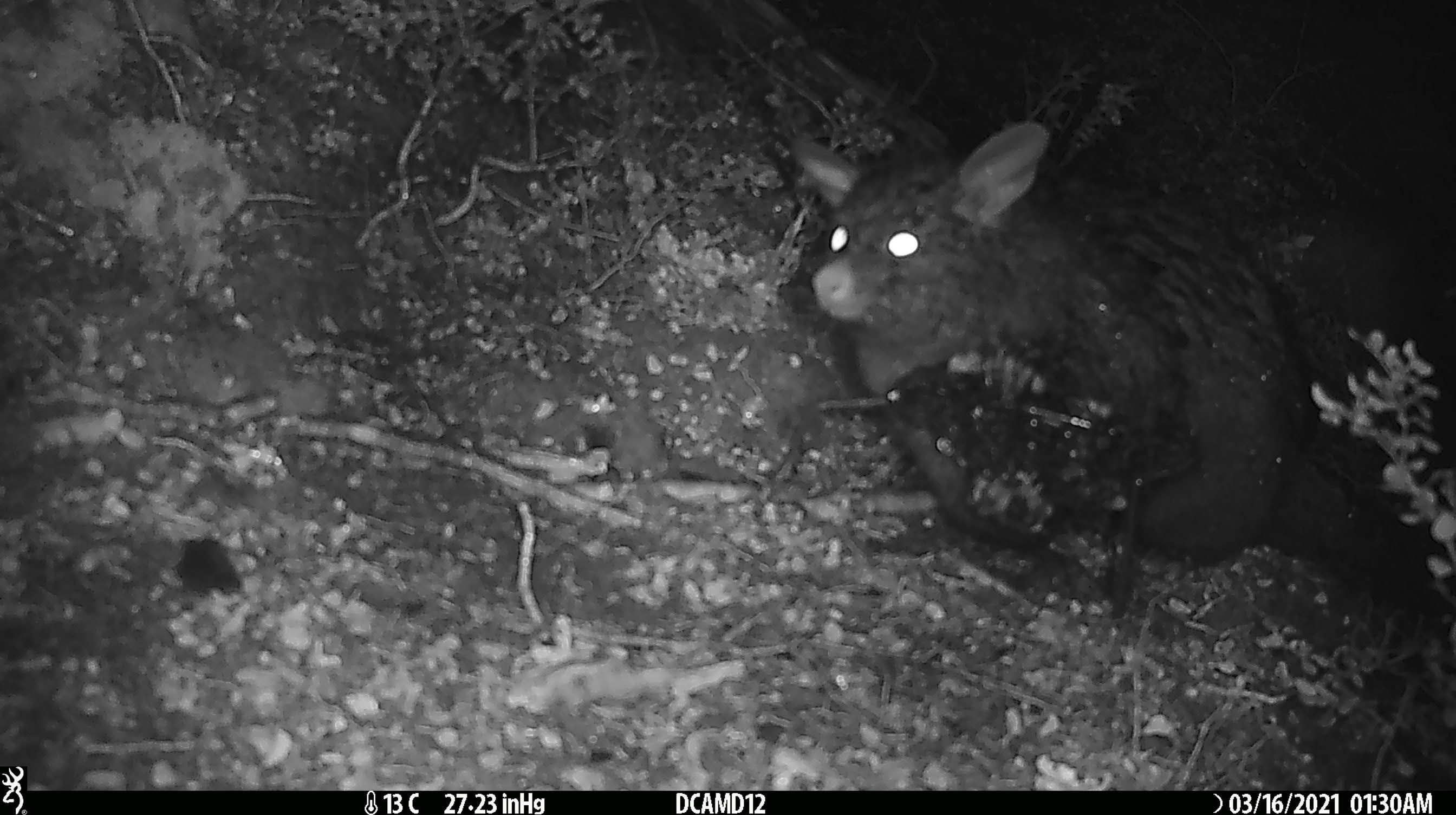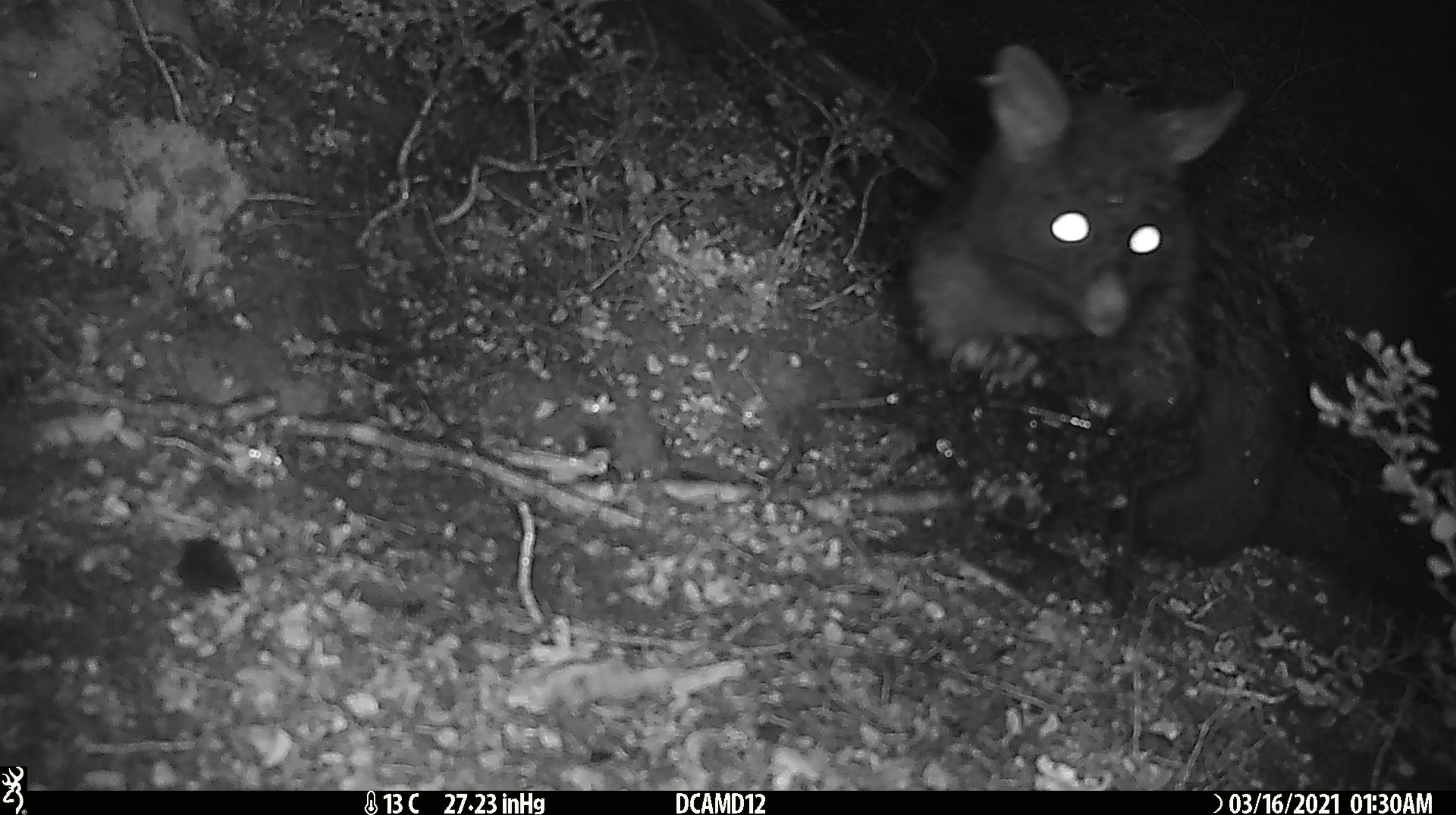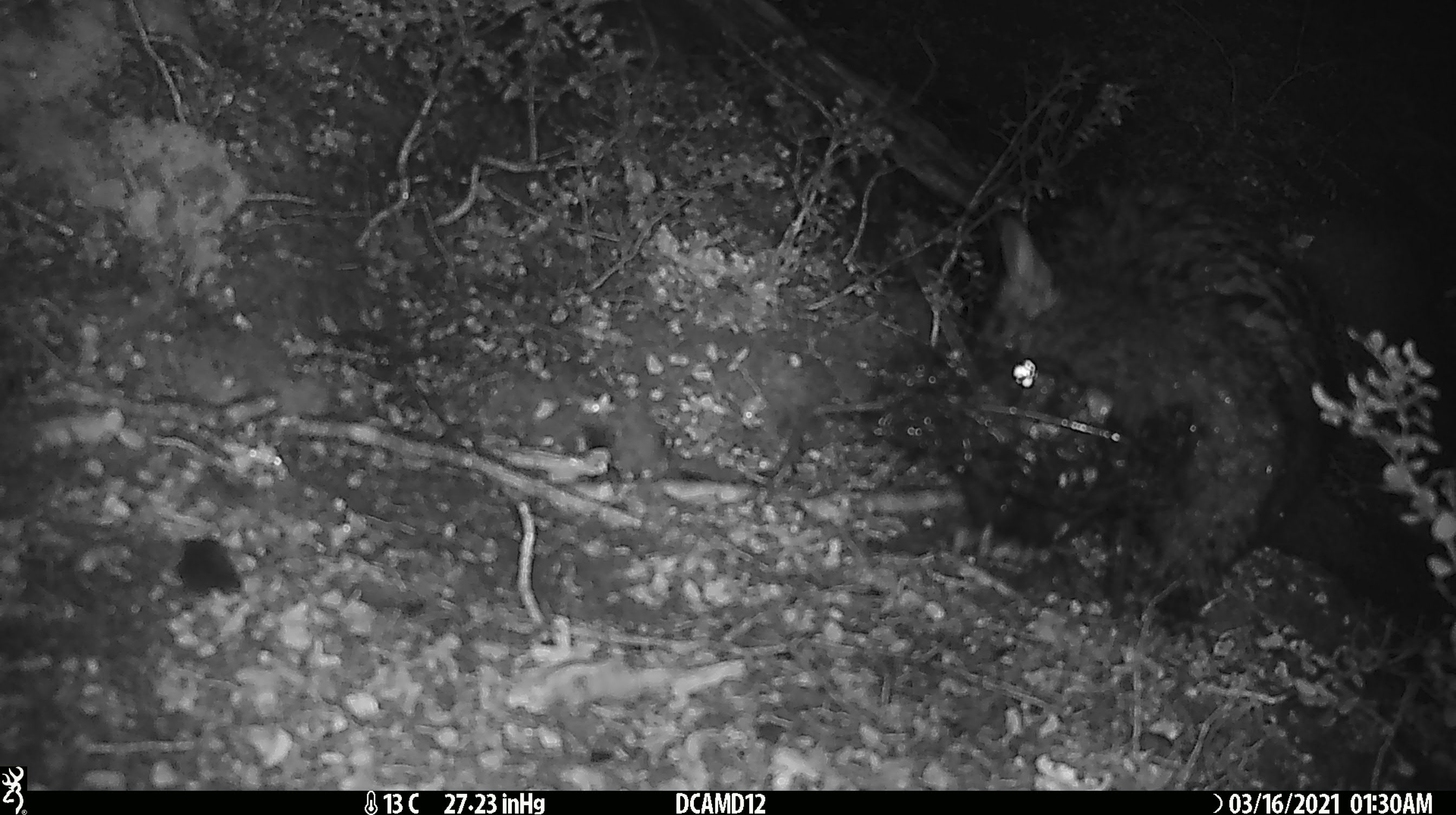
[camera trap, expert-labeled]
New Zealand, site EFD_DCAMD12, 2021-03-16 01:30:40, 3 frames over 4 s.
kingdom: Animalia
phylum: Chordata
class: Mammalia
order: Diprotodontia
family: Phalangeridae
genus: Trichosurus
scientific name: Trichosurus vulpecula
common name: common brushtail possum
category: possum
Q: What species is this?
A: Possum (common brushtail possum) (Trichosurus vulpecula).